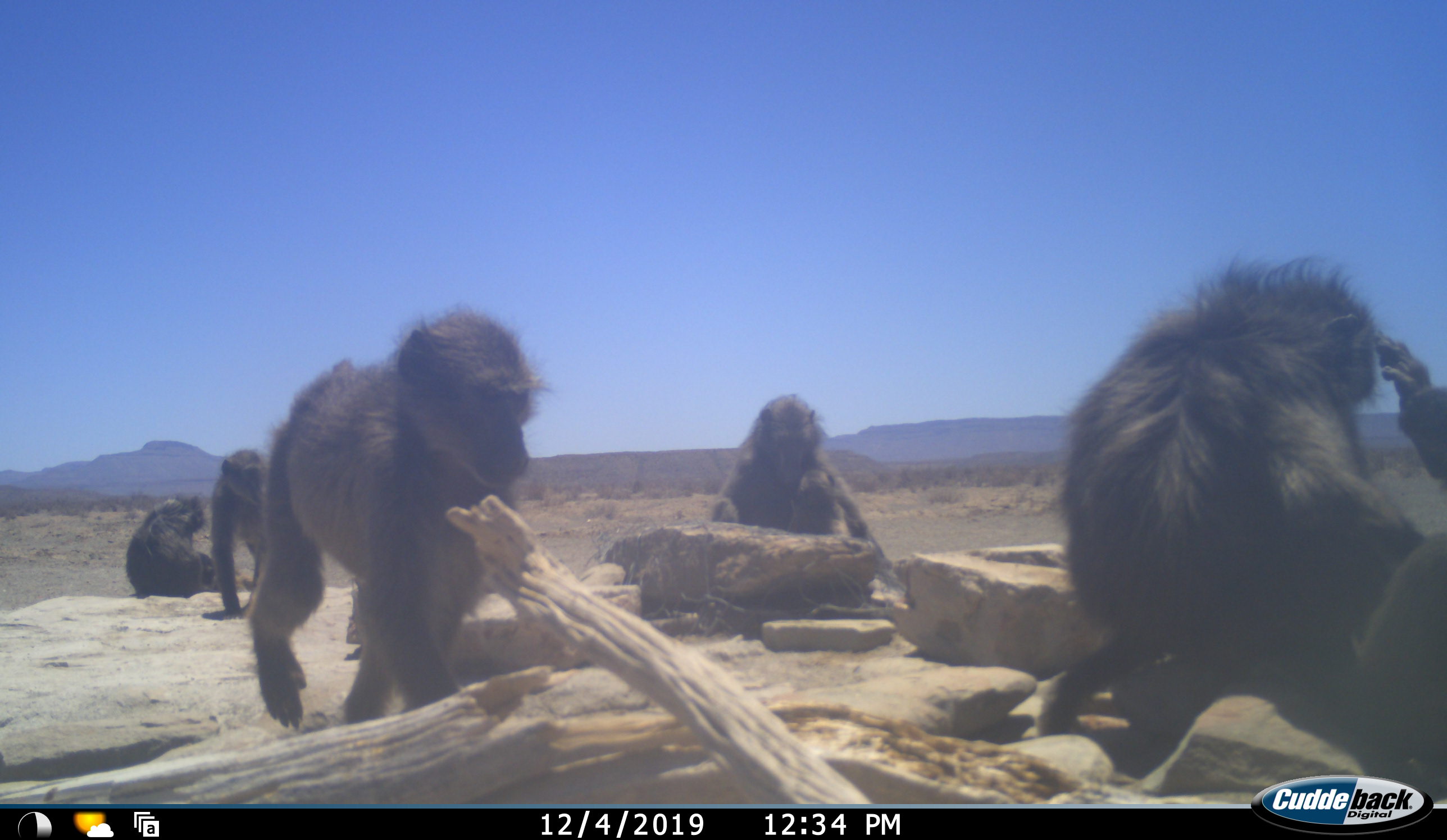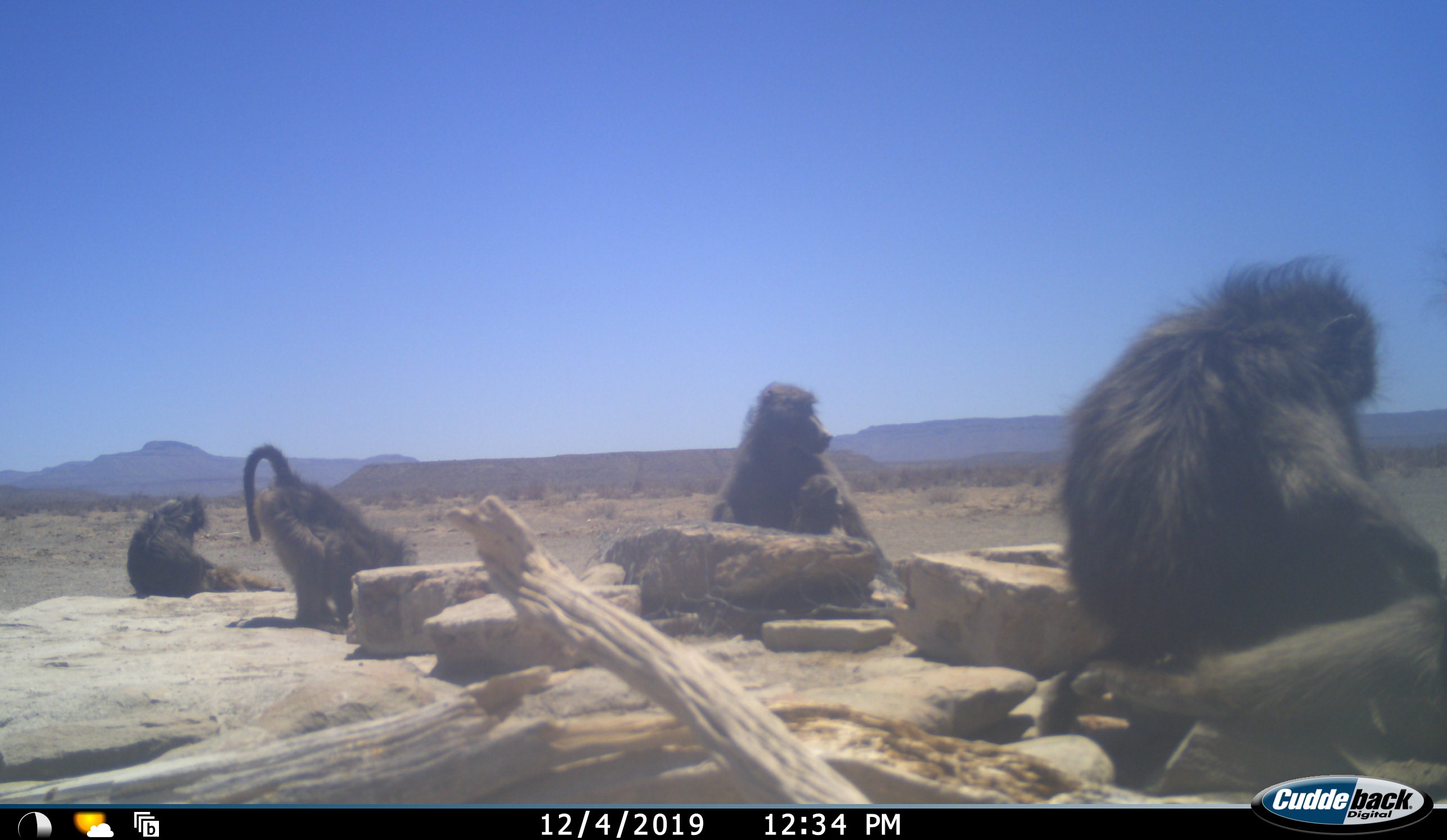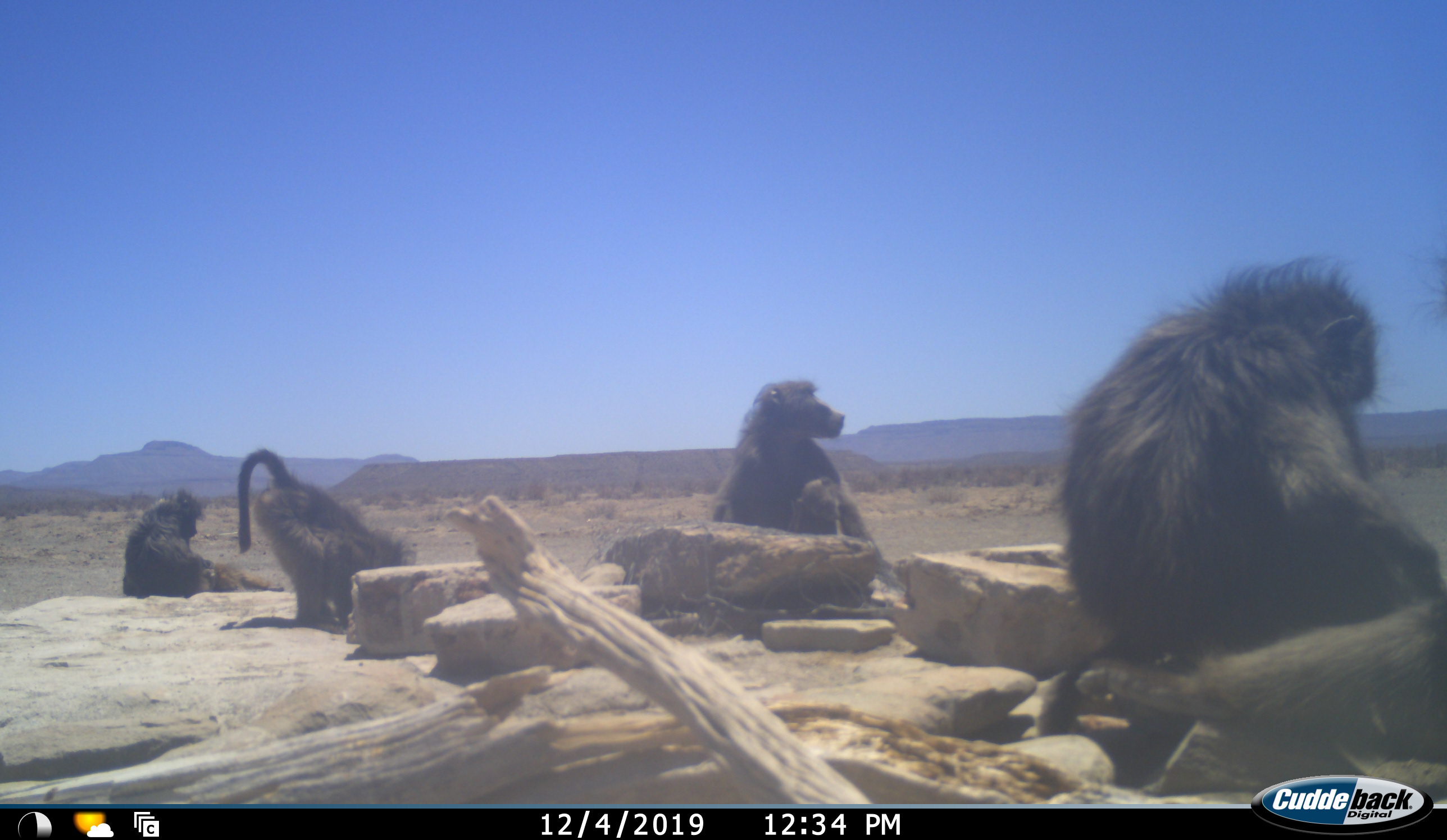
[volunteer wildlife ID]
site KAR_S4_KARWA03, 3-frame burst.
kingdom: Animalia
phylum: Chordata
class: Mammalia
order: Primates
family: Cercopithecidae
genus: Papio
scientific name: Papio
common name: baboon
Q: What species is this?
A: Baboon (Papio).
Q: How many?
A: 5.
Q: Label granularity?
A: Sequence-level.